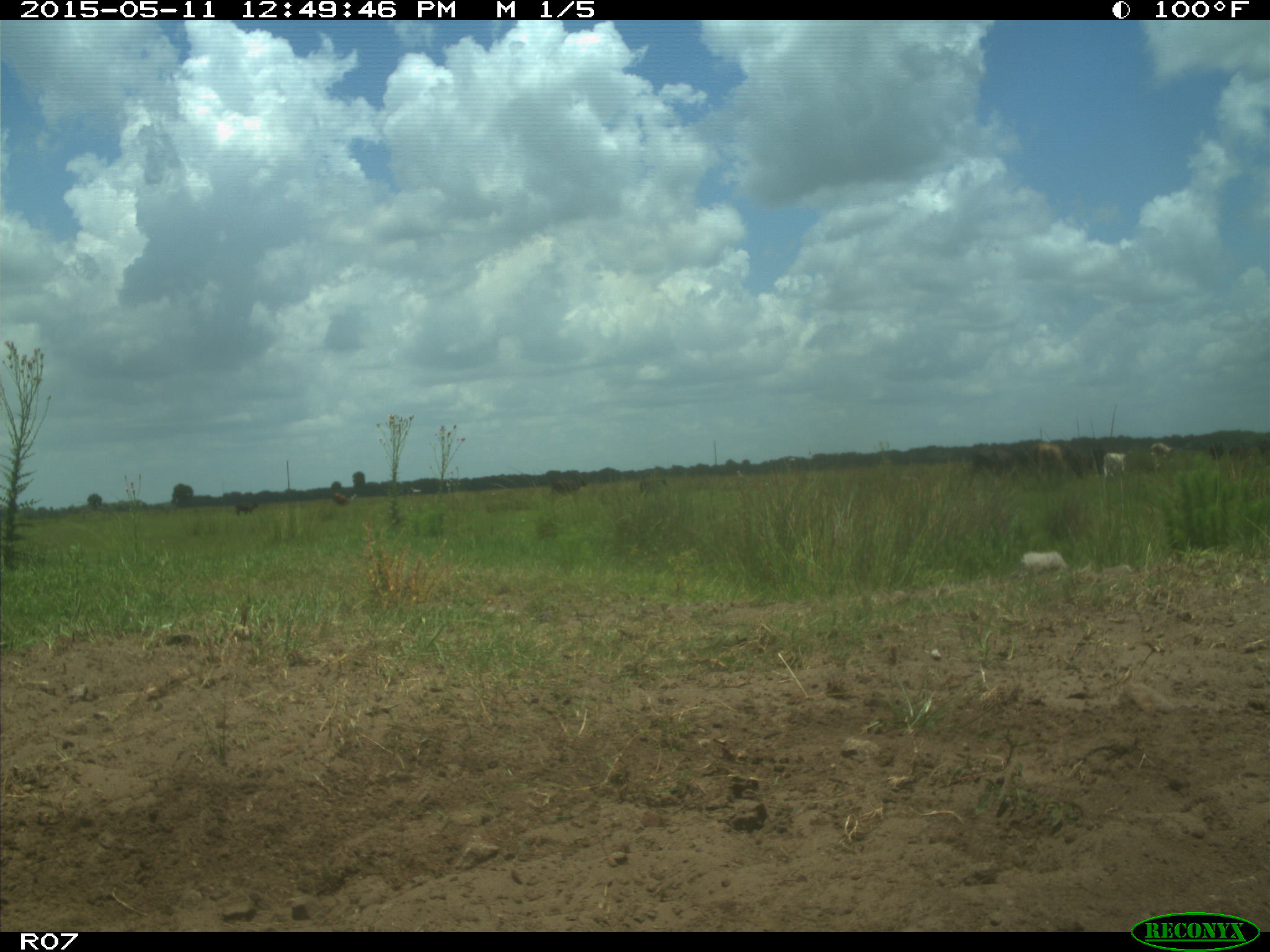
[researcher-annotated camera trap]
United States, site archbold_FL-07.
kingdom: Animalia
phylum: Chordata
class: Mammalia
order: Artiodactyla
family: Bovidae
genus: Bos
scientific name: Bos taurus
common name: domestic cow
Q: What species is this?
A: Bos taurus (domestic cow).